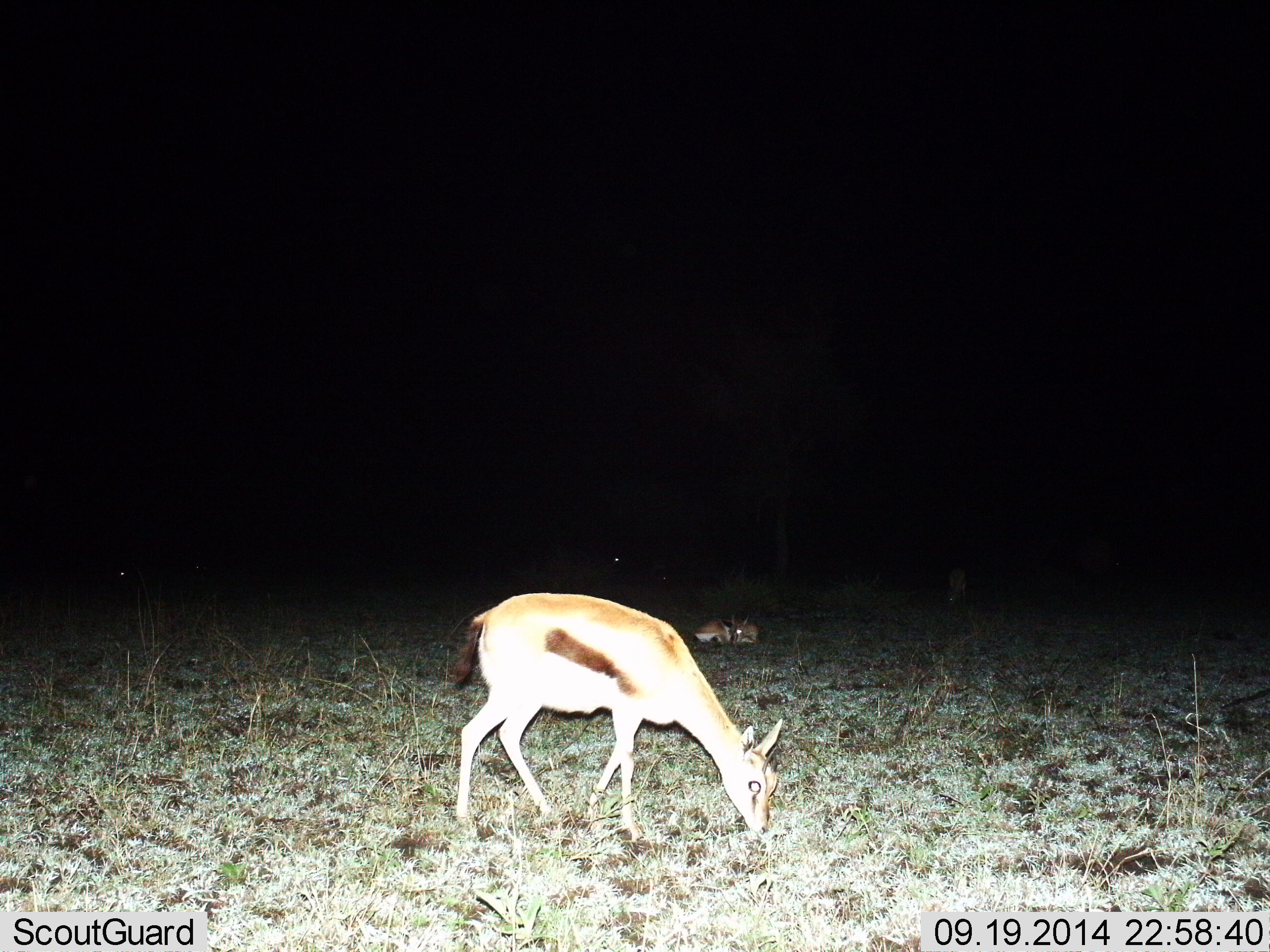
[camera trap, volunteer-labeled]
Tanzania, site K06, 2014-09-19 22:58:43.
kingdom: Animalia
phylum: Chordata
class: Mammalia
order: Artiodactyla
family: Bovidae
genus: Eudorcas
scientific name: Eudorcas thomsonii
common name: thomson's gazelle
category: gazellethomsons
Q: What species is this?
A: Gazellethomsons (thomson's gazelle) (Eudorcas thomsonii).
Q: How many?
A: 5.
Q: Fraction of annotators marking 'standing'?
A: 40%.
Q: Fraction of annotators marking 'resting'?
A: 90%.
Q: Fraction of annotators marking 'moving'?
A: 0%.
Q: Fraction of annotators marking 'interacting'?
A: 0%.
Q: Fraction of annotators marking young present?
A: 0%.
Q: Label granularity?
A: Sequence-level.